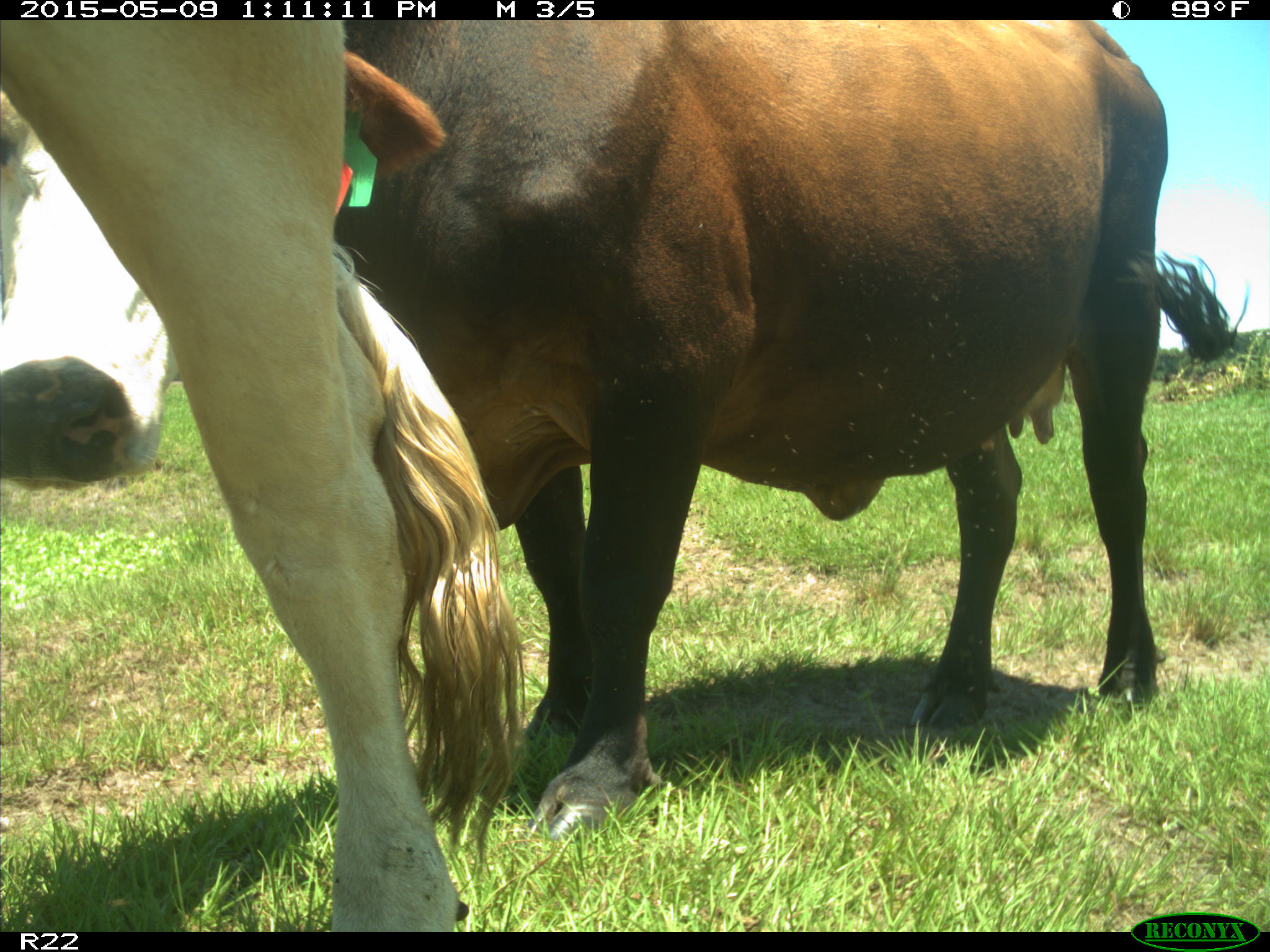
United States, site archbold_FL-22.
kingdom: Animalia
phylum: Chordata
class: Mammalia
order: Artiodactyla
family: Bovidae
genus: Bos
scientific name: Bos taurus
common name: domestic cow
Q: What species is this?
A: Bos taurus (domestic cow).